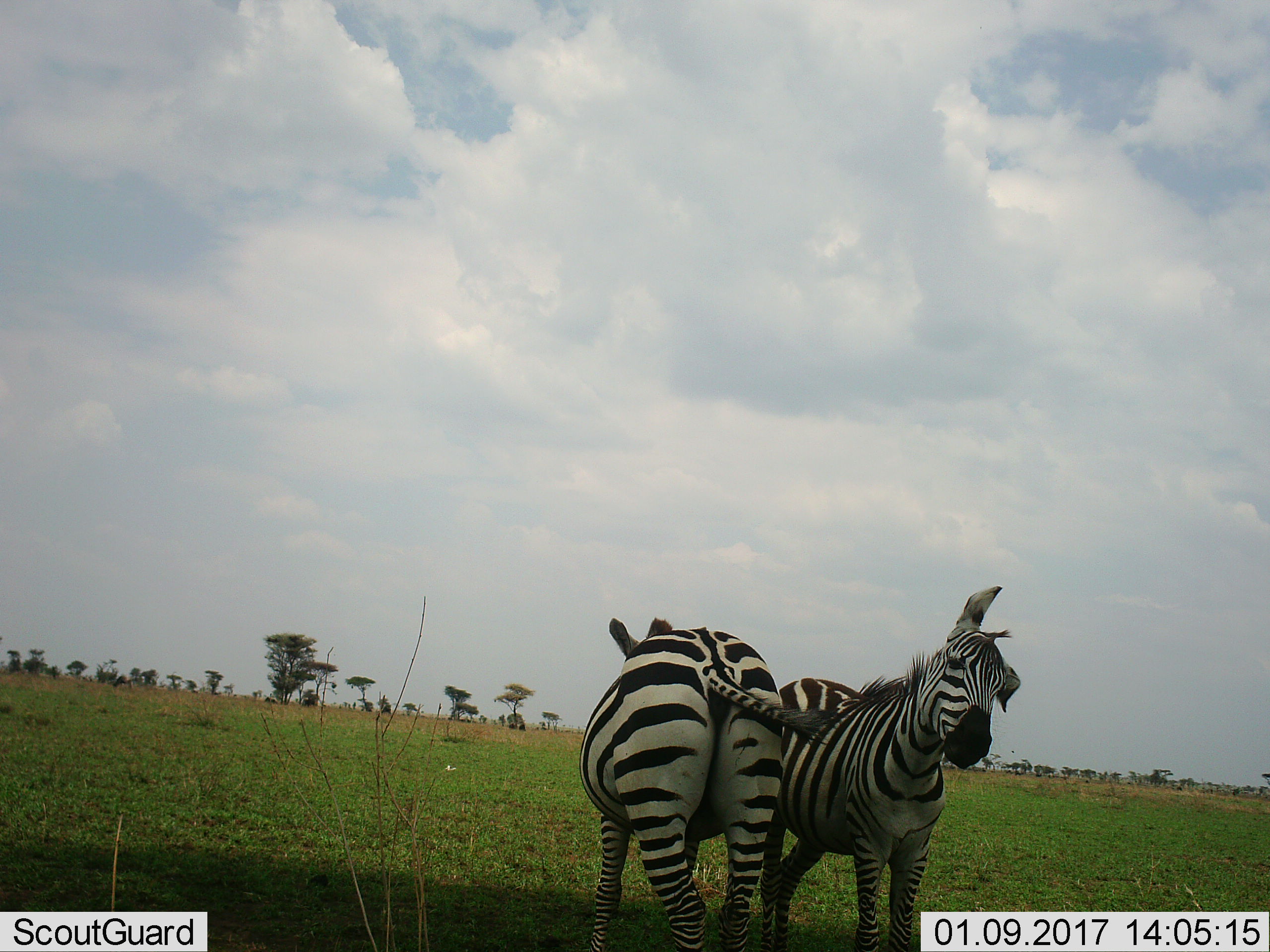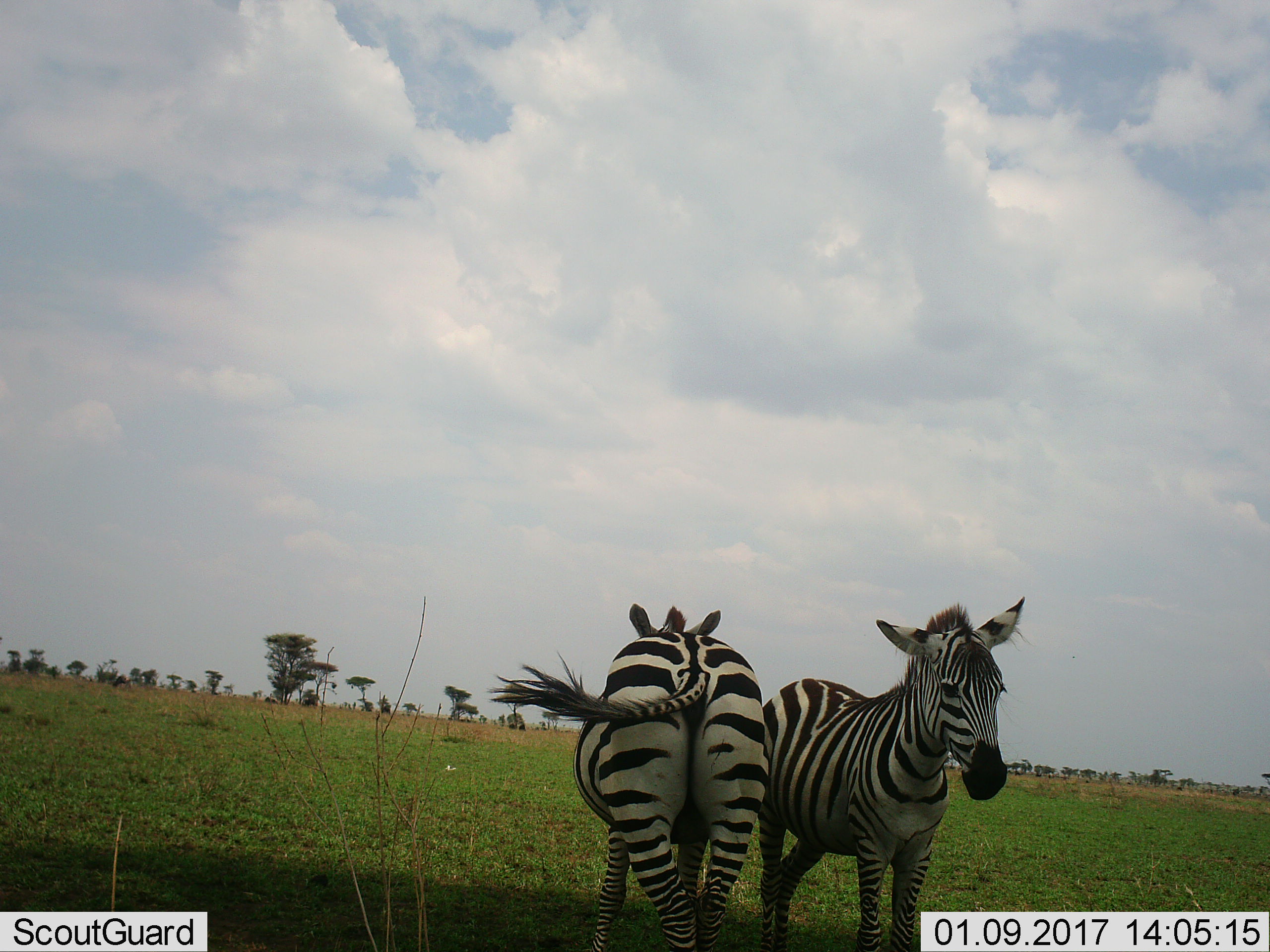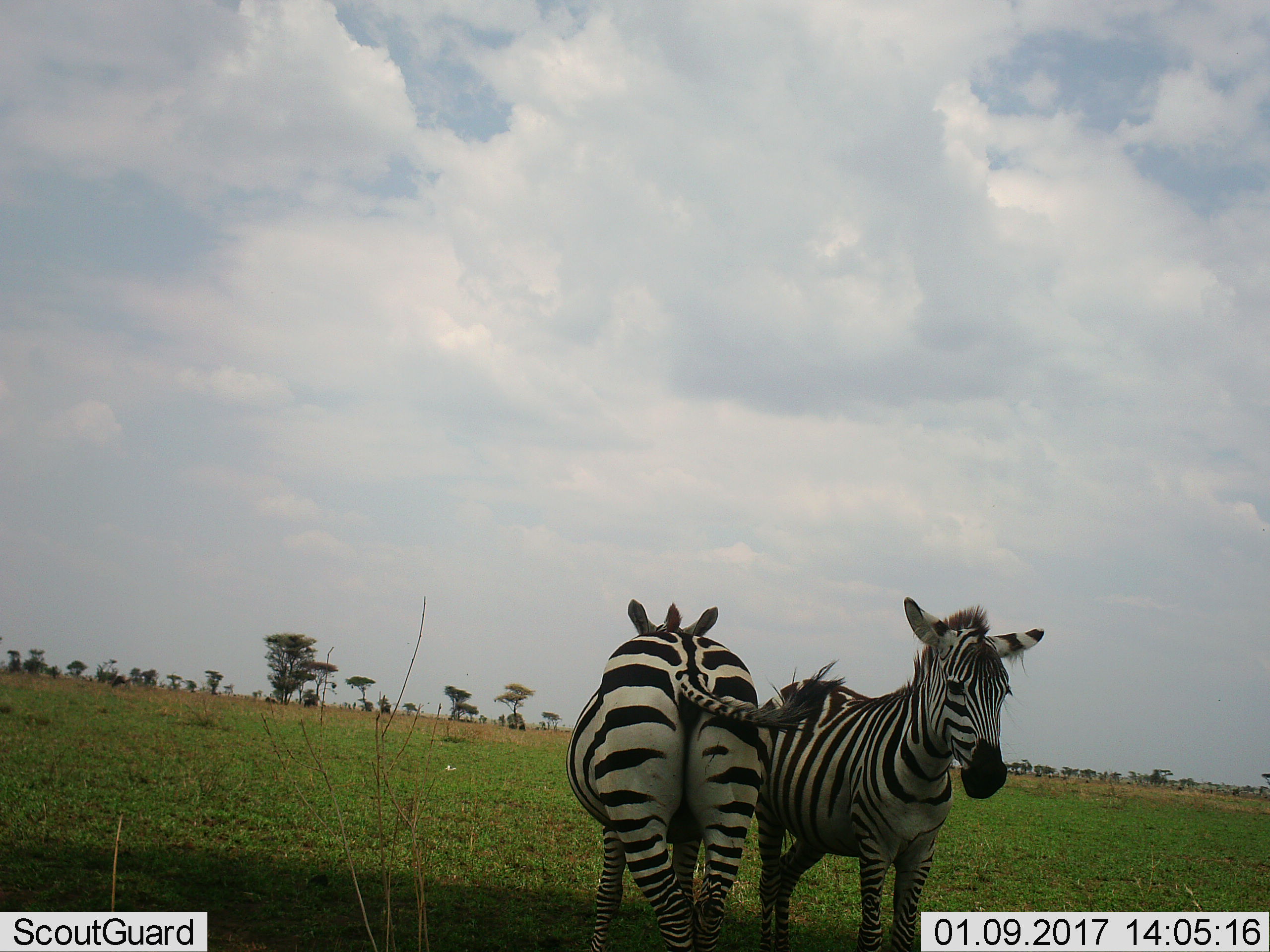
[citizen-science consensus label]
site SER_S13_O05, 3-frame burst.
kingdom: Animalia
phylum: Chordata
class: Mammalia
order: Perissodactyla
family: Equidae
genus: Equus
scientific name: Equus quagga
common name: plains zebra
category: zebraplains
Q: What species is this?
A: Zebraplains (plains zebra) (Equus quagga).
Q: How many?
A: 2.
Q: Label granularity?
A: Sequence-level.